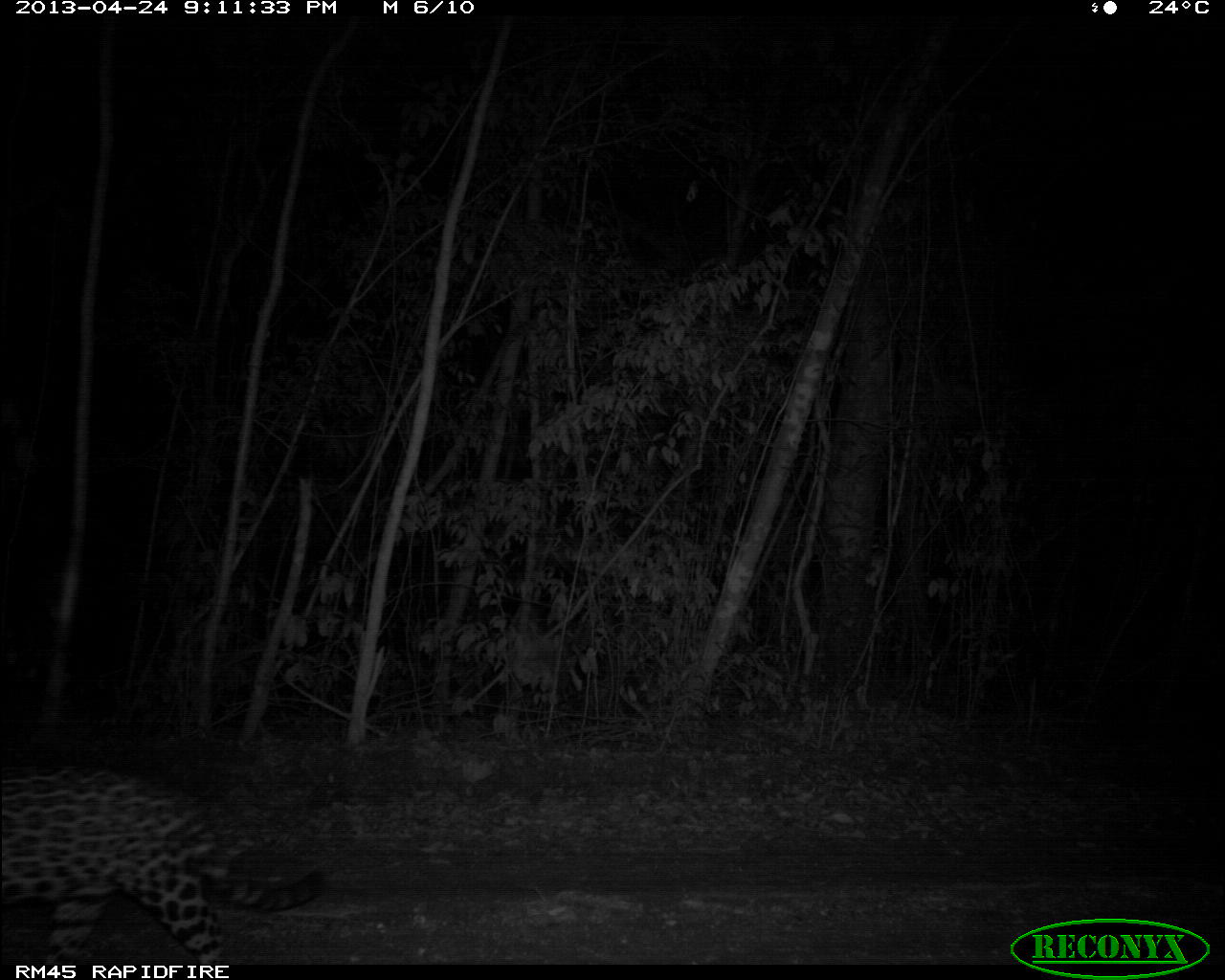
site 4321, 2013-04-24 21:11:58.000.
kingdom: Animalia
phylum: Chordata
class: Mammalia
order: Carnivora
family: Felidae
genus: Panthera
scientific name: Panthera onca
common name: jaguar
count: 1